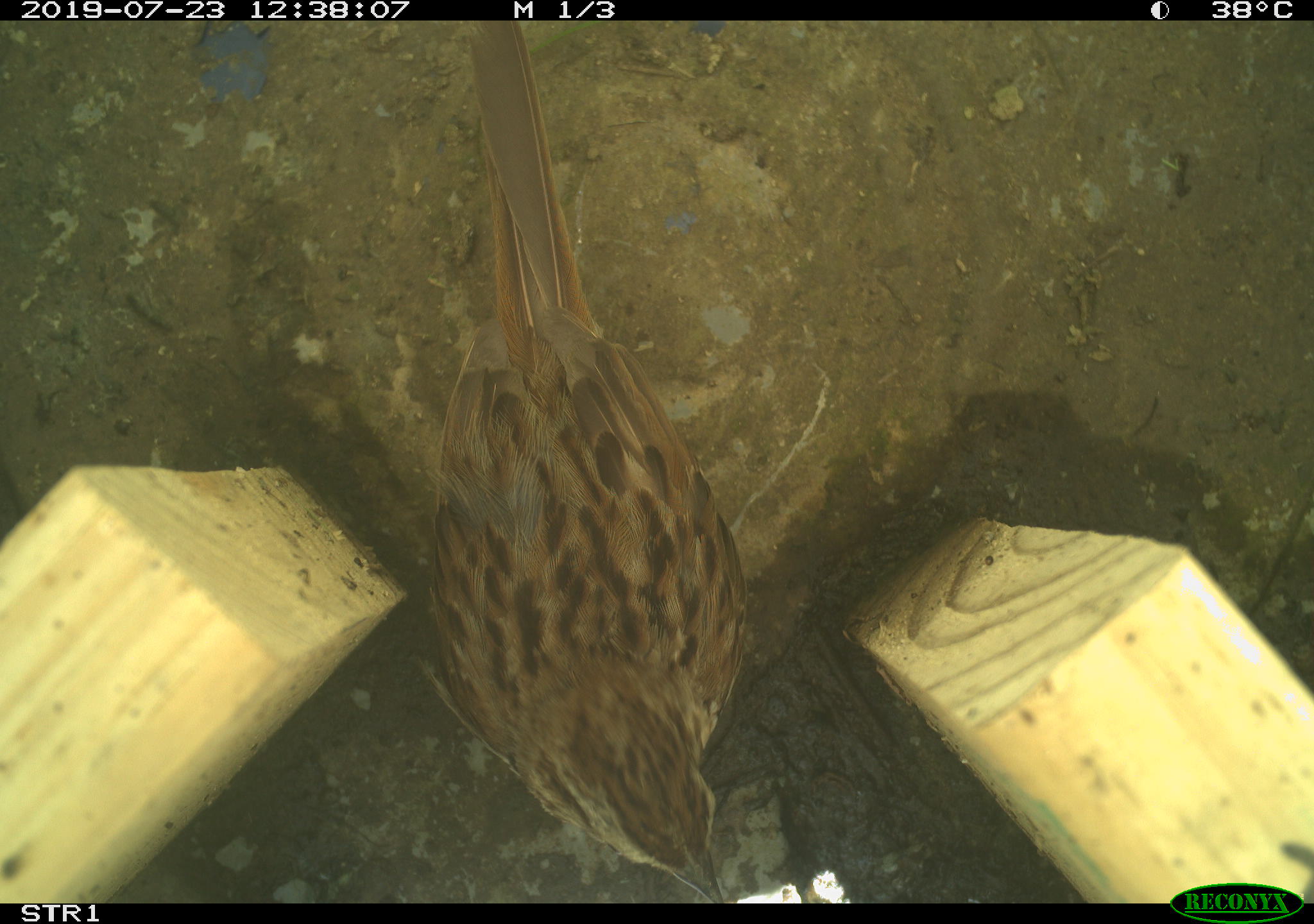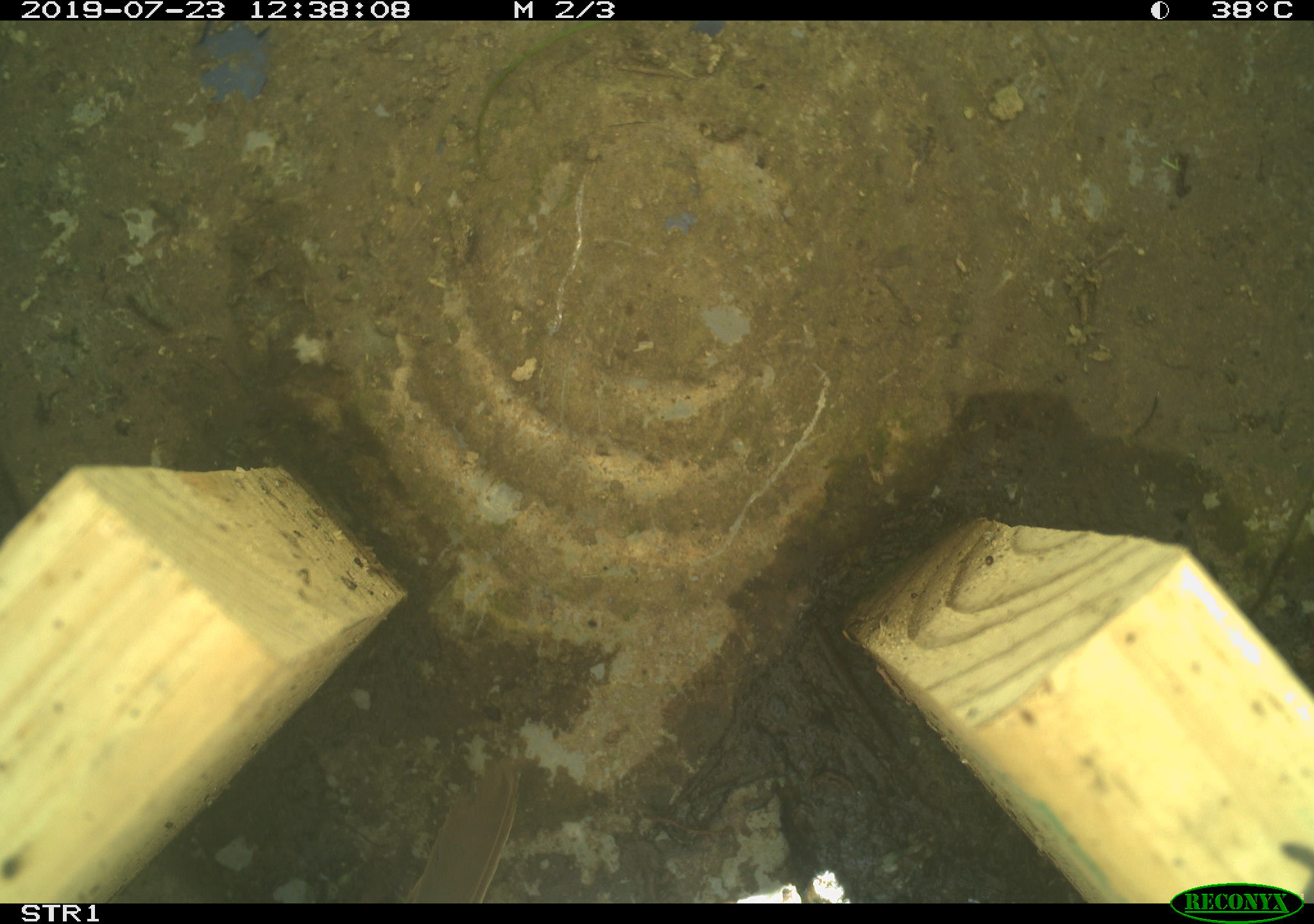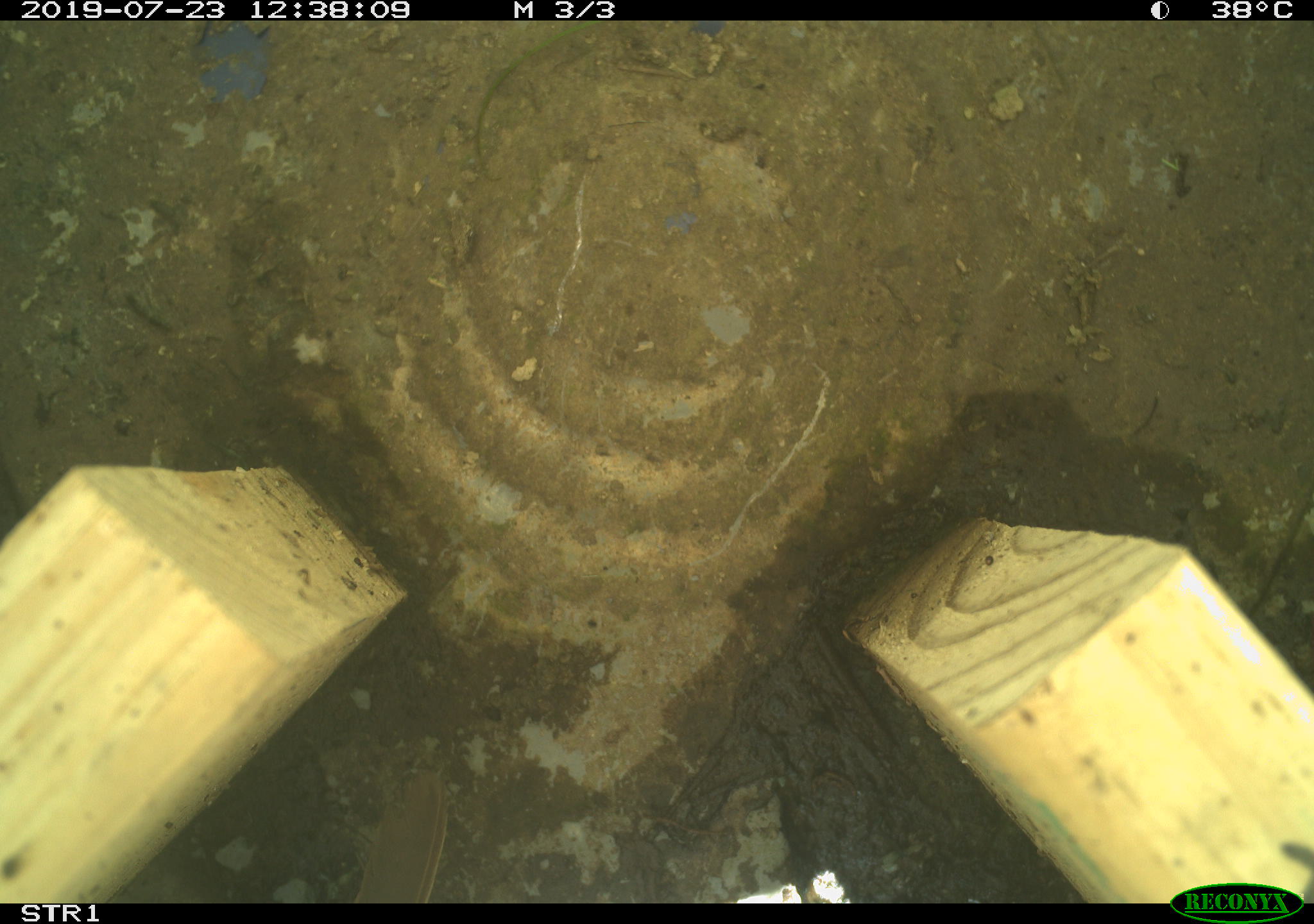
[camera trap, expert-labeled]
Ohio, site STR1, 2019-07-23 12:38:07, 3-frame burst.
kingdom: Animalia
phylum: Chordata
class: Aves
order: Passeriformes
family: Passerellidae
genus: Melospiza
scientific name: Melospiza melodia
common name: song sparrow